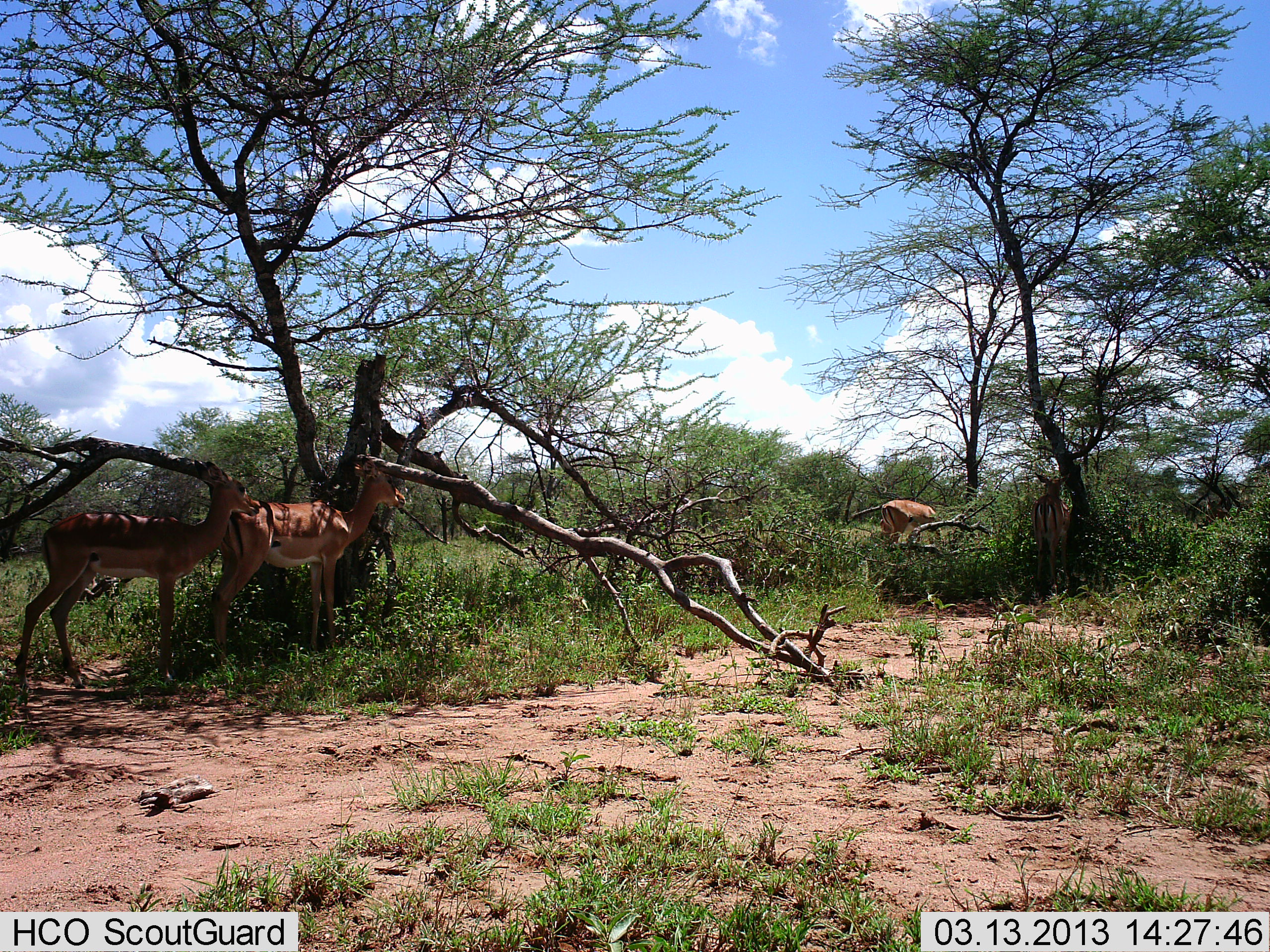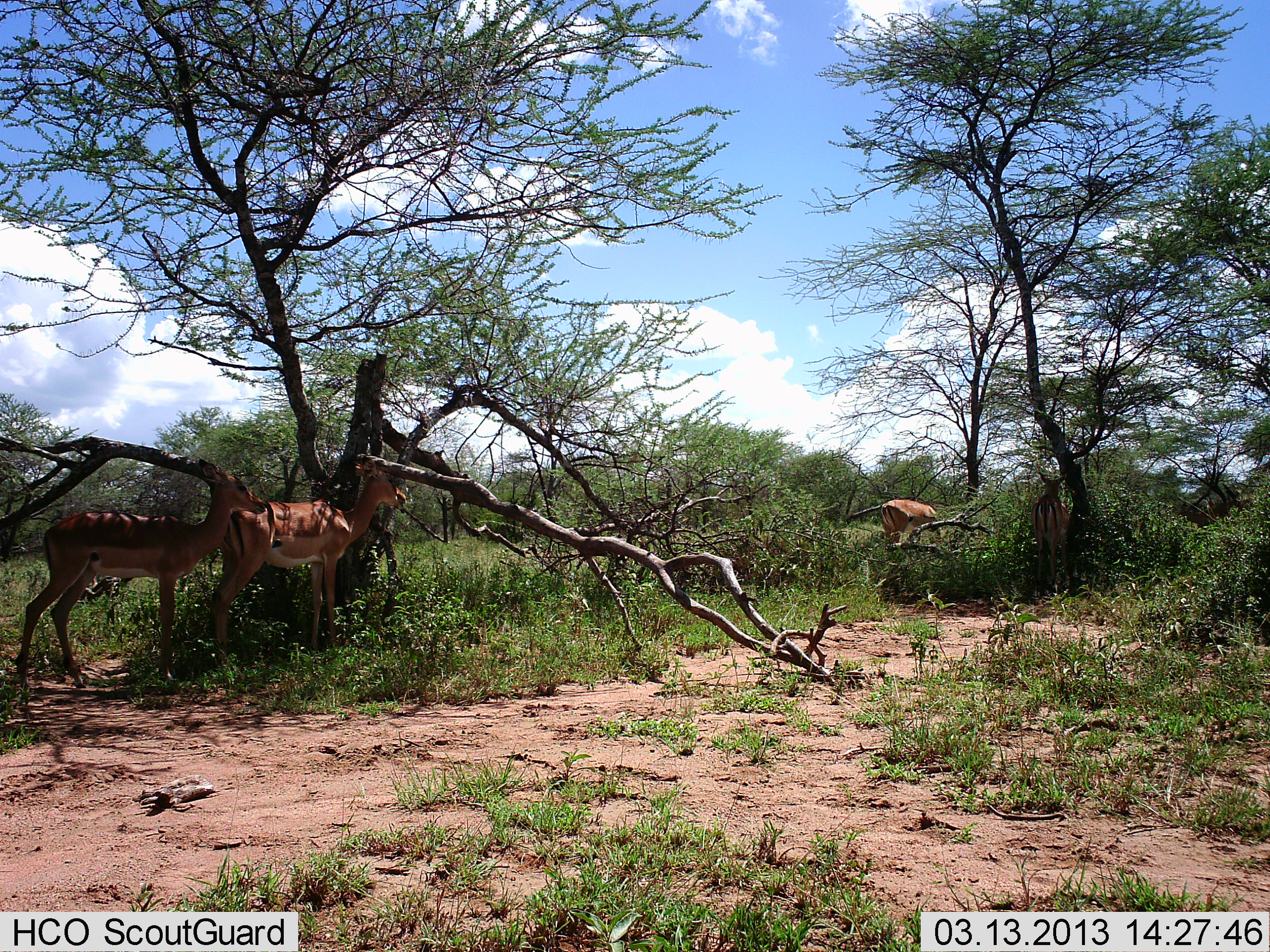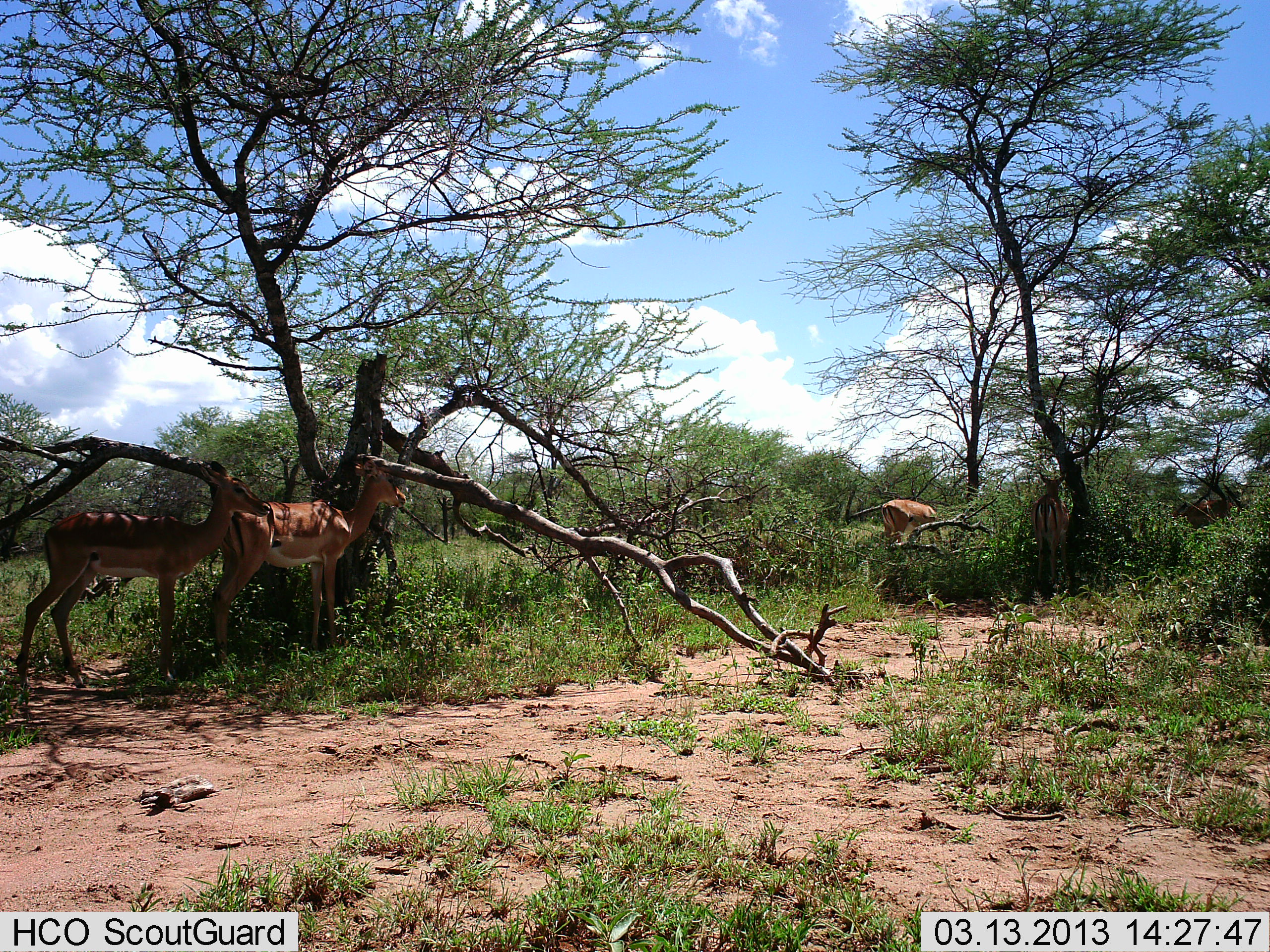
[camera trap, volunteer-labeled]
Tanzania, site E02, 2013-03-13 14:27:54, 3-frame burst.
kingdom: Animalia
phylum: Chordata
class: Mammalia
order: Artiodactyla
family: Bovidae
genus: Aepyceros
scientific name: Aepyceros melampus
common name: impala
Impala (Aepyceros melampus), count 4. Behavior (volunteer vote fractions): standing 96%, resting 12%, moving 4%, interacting 0%. Young present (vote fraction): 0%. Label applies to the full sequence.